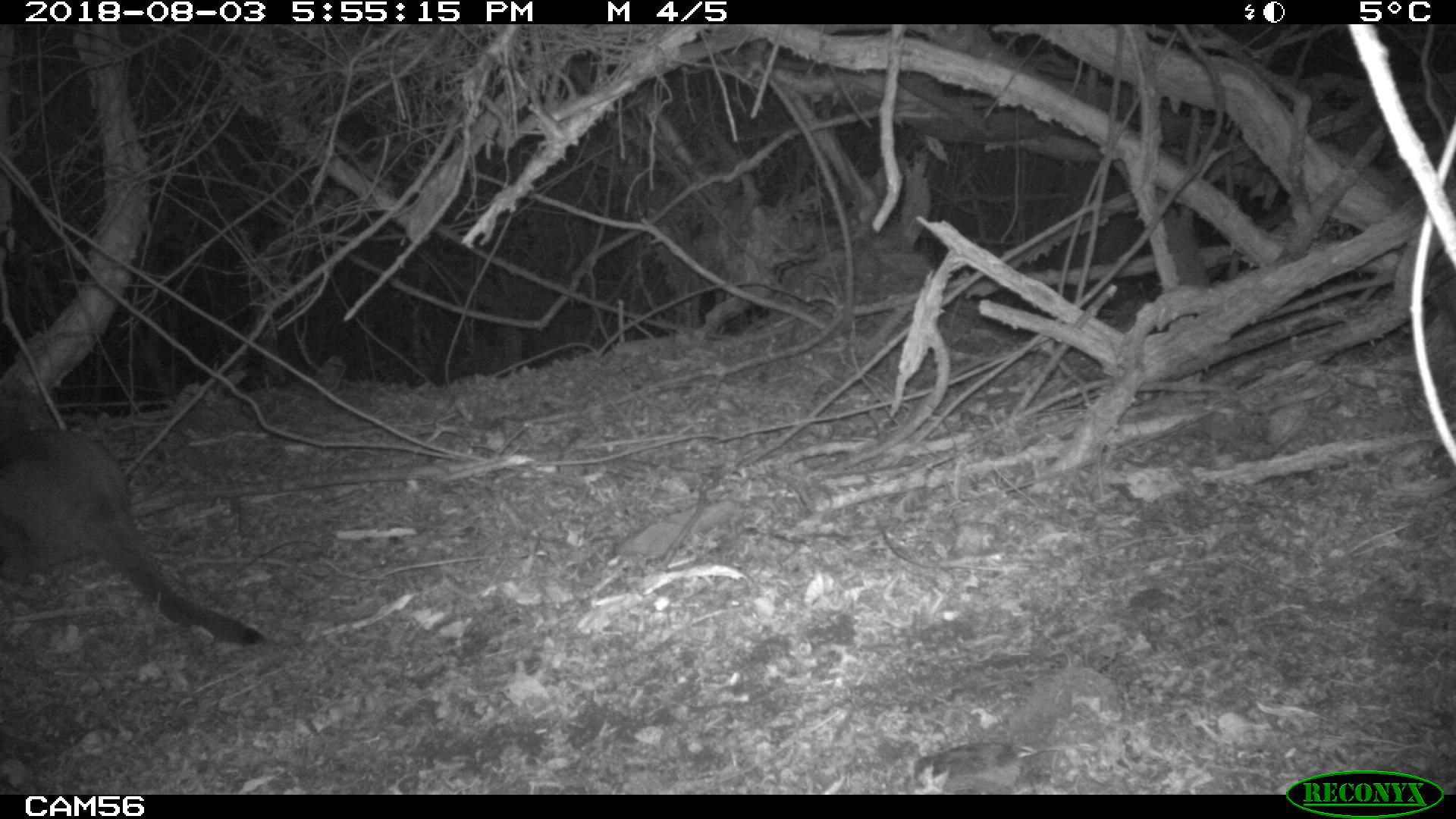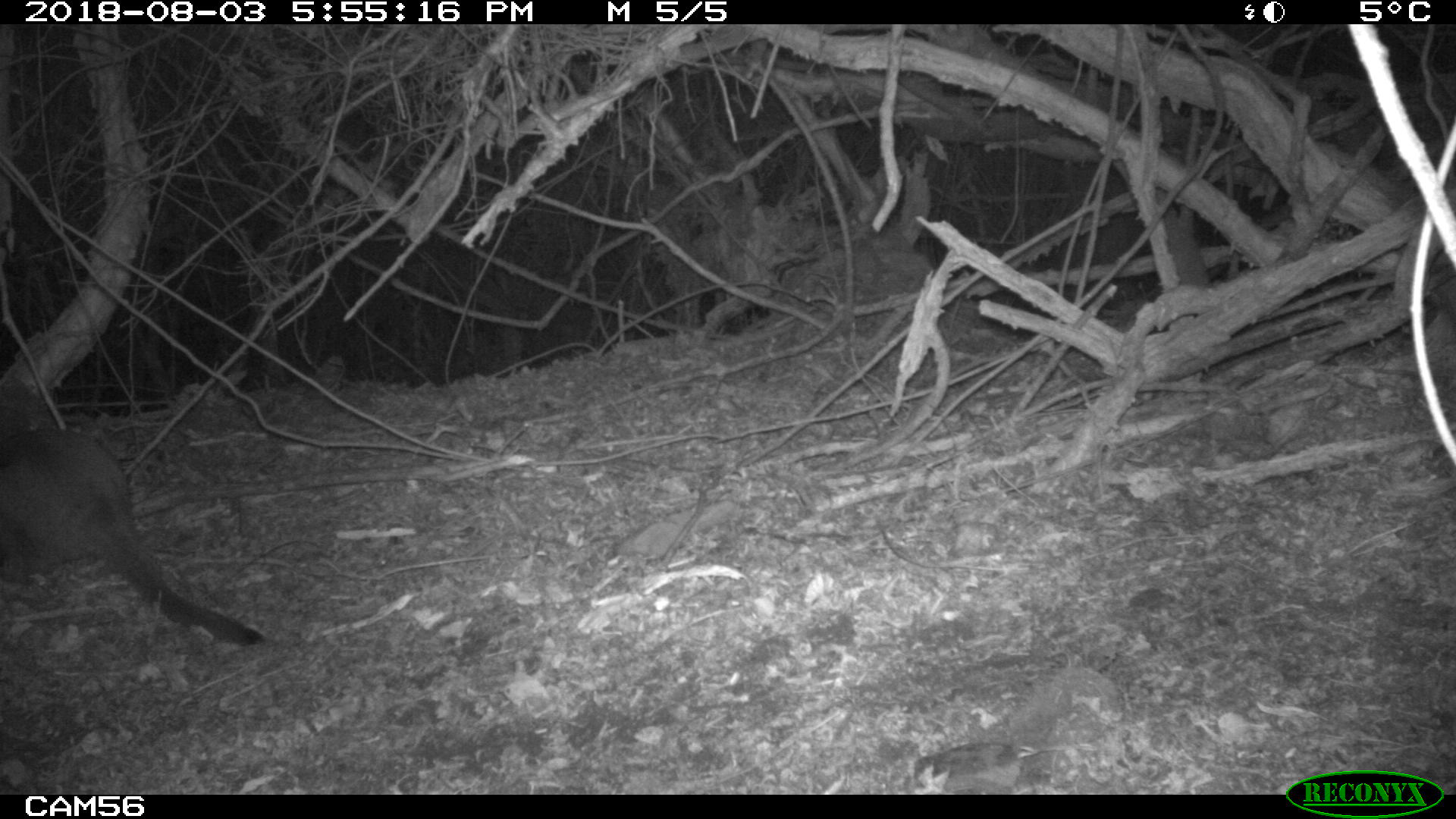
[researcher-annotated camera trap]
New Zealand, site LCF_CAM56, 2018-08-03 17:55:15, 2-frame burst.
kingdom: Animalia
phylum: Chordata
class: Mammalia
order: Diprotodontia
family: Macropodidae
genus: Notamacropus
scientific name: Notamacropus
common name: wallaby